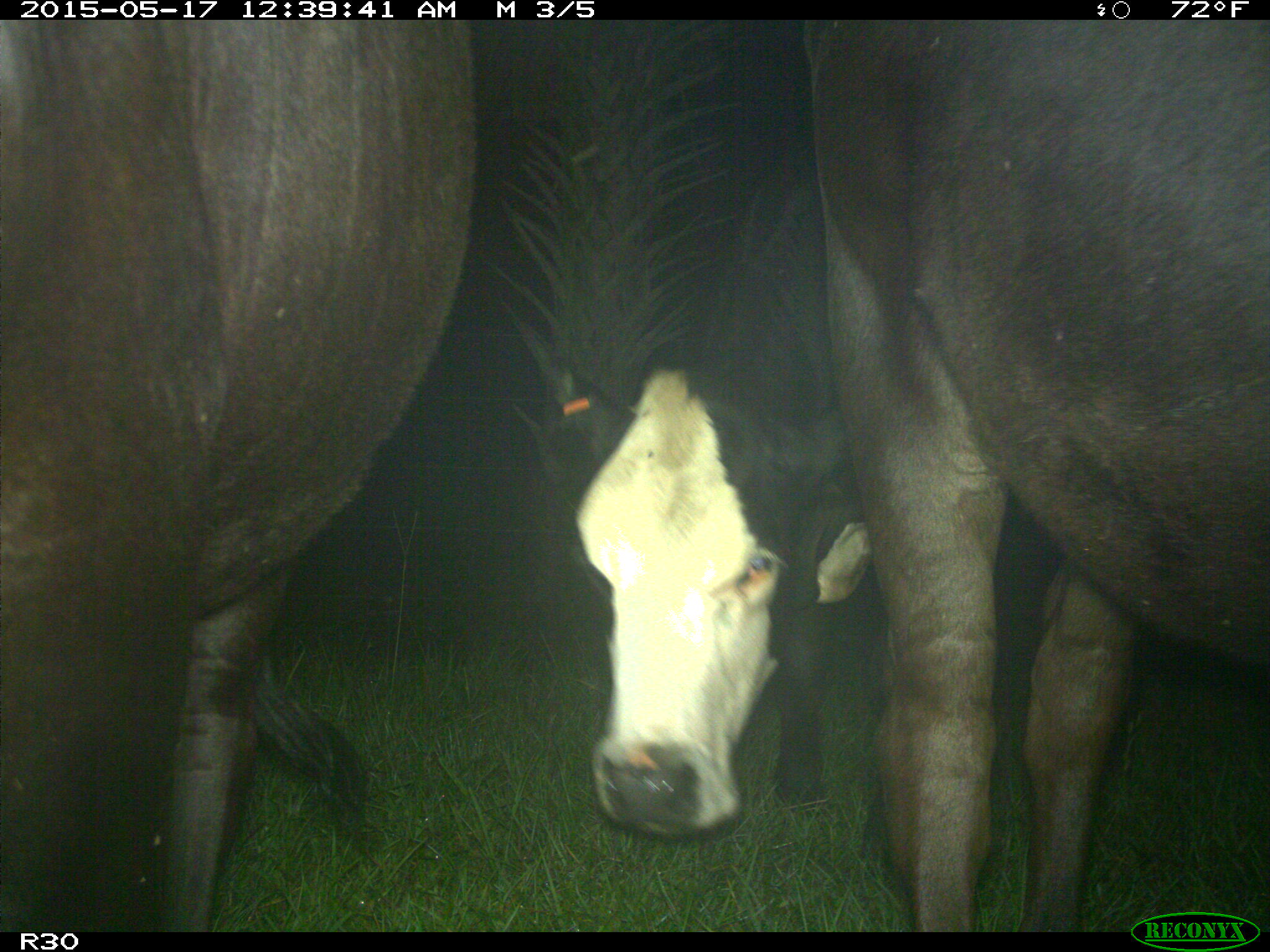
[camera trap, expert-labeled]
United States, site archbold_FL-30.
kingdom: Animalia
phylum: Chordata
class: Mammalia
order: Artiodactyla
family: Bovidae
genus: Bos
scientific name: Bos taurus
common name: domestic cow